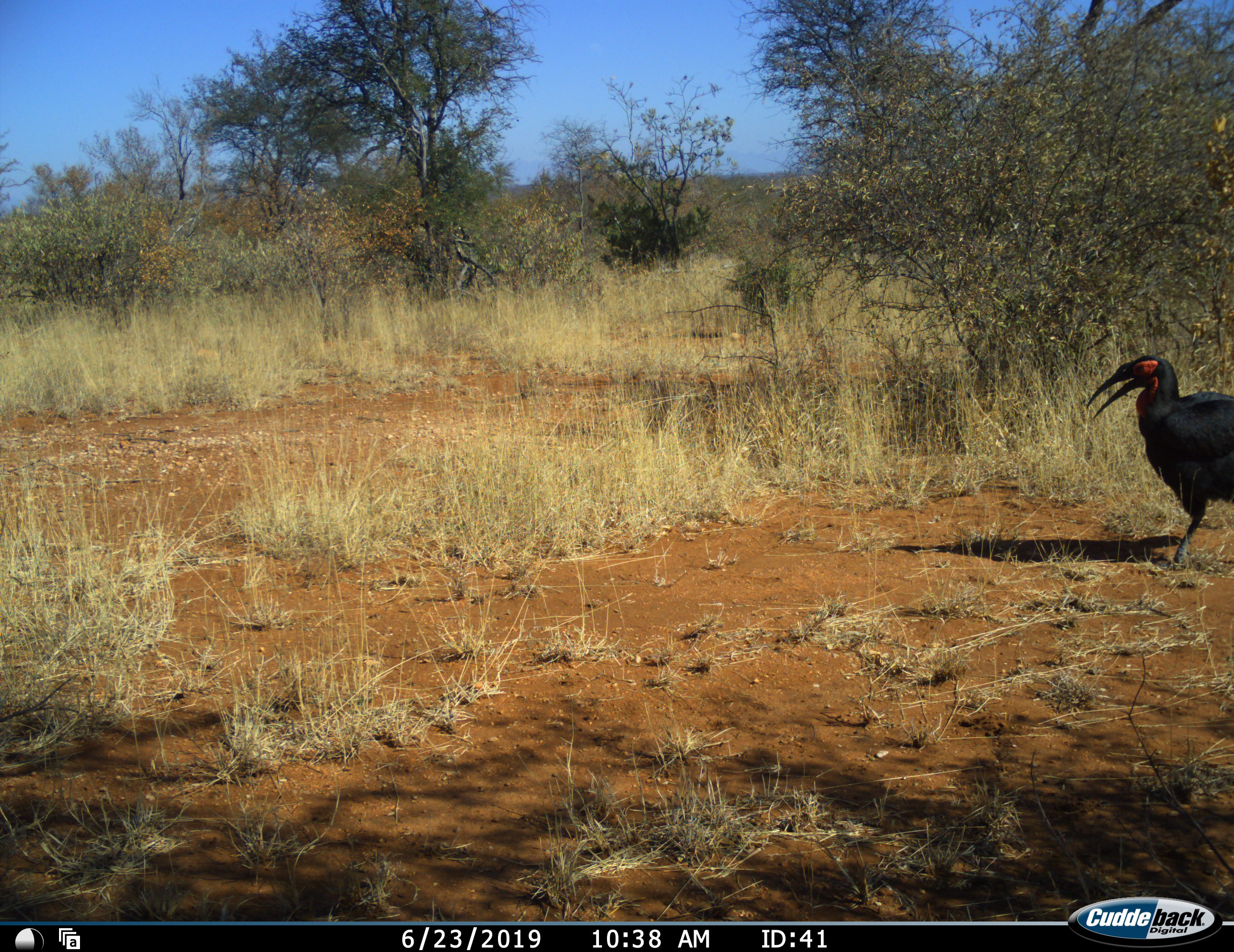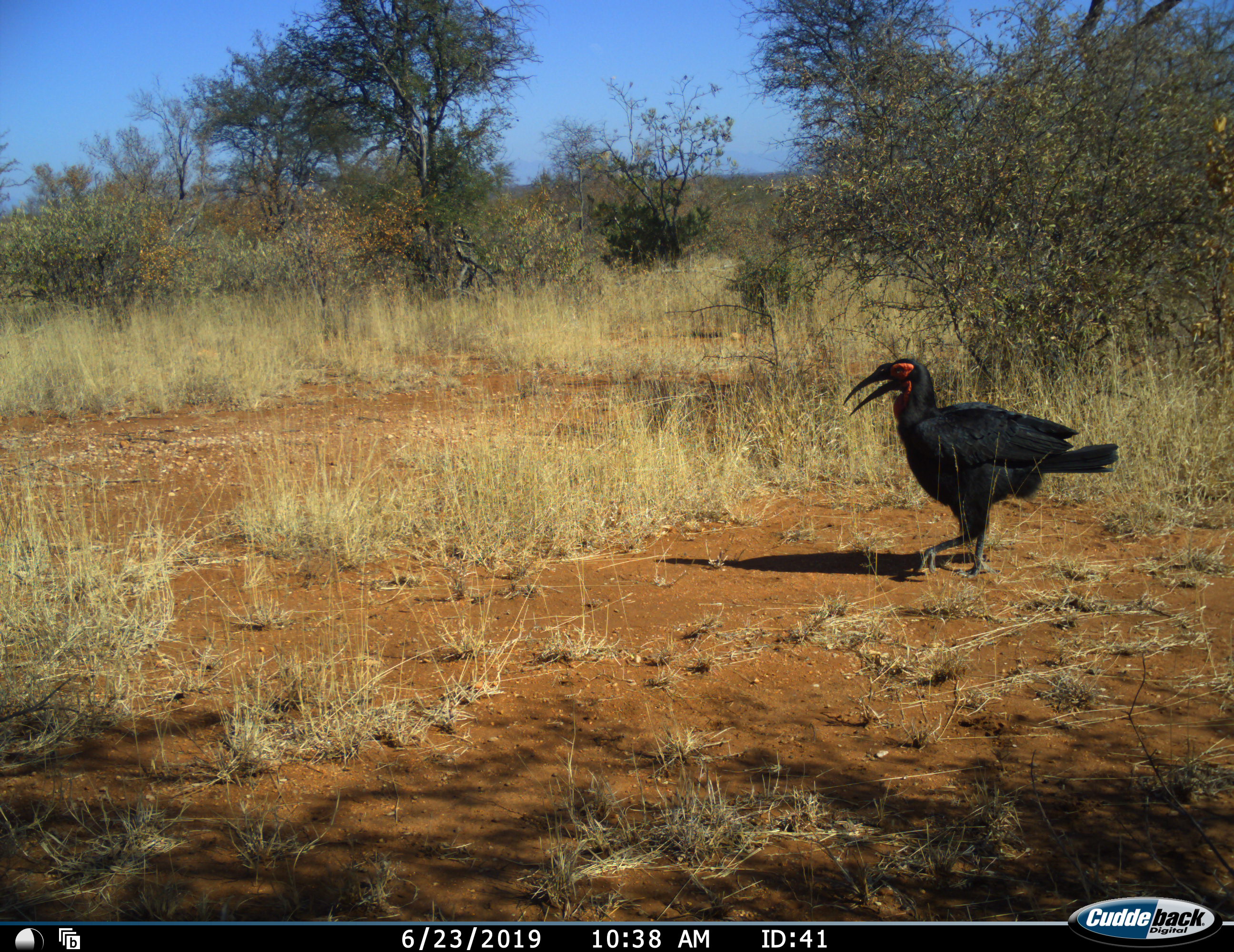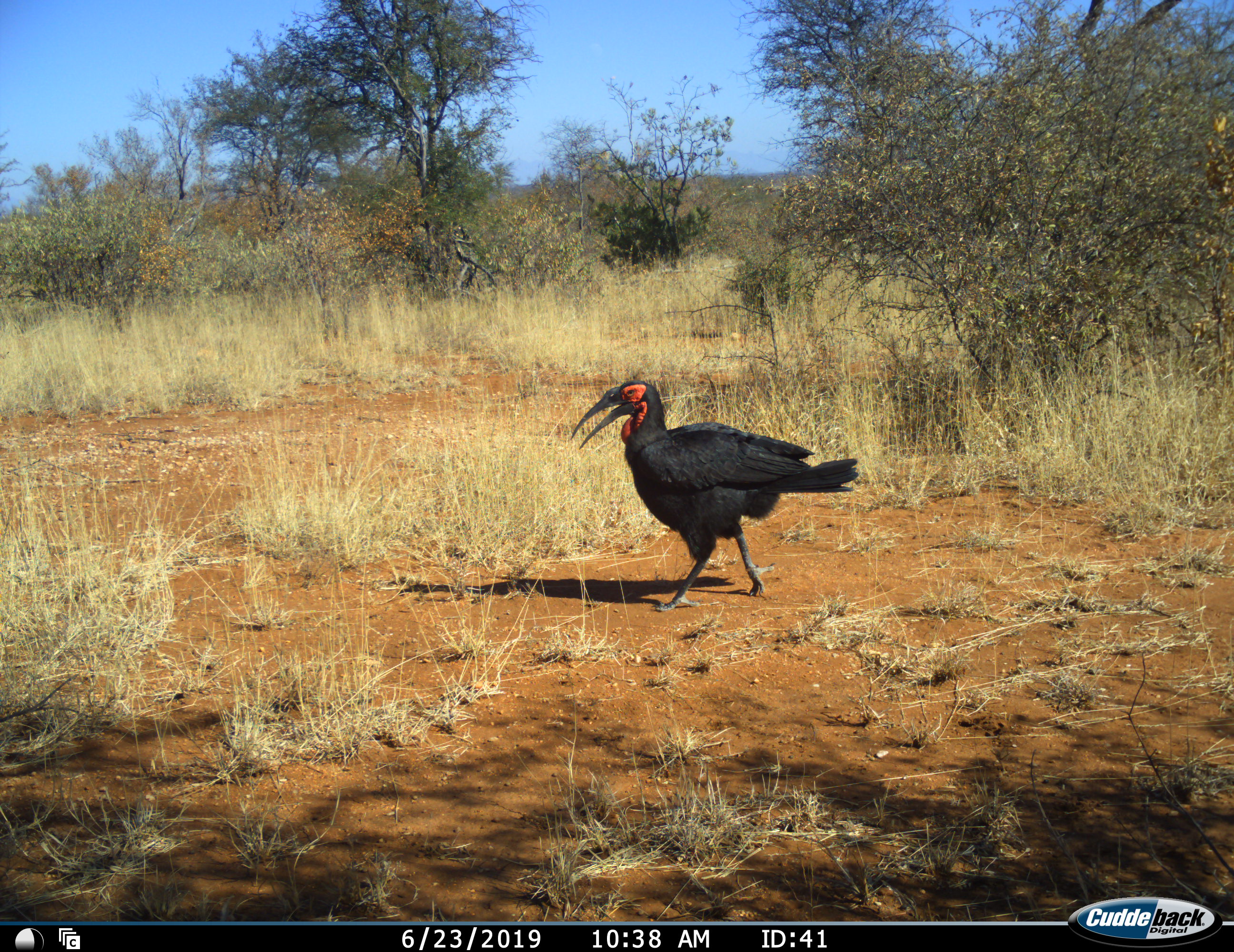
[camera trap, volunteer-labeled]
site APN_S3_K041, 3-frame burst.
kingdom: Animalia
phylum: Chordata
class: Aves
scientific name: Aves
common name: bird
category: birdother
Birdother (bird) (Aves), count 1. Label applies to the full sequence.